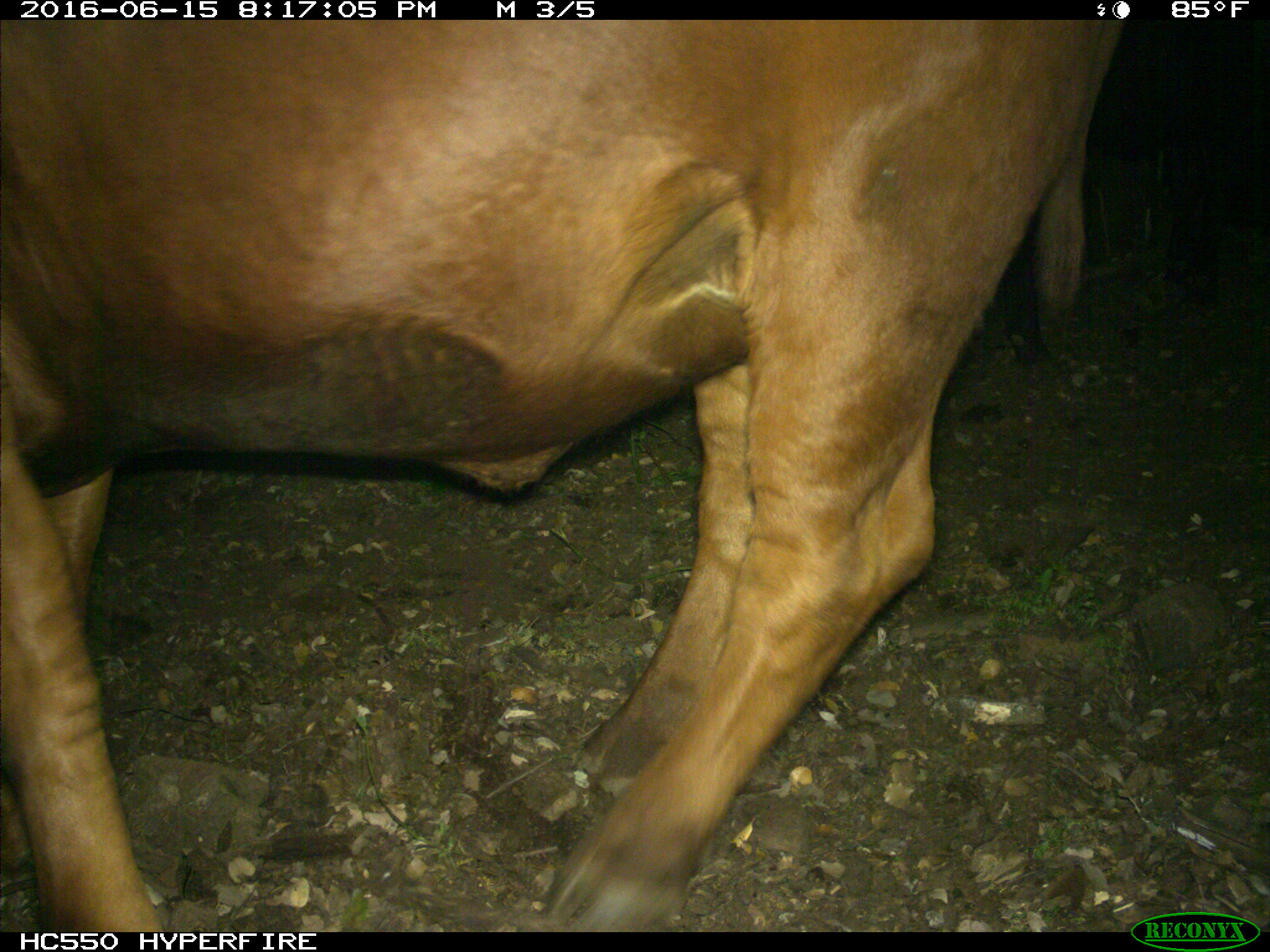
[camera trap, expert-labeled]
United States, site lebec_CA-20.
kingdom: Animalia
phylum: Chordata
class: Mammalia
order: Artiodactyla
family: Bovidae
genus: Bos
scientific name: Bos taurus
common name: domestic cow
Bos taurus (domestic cow).